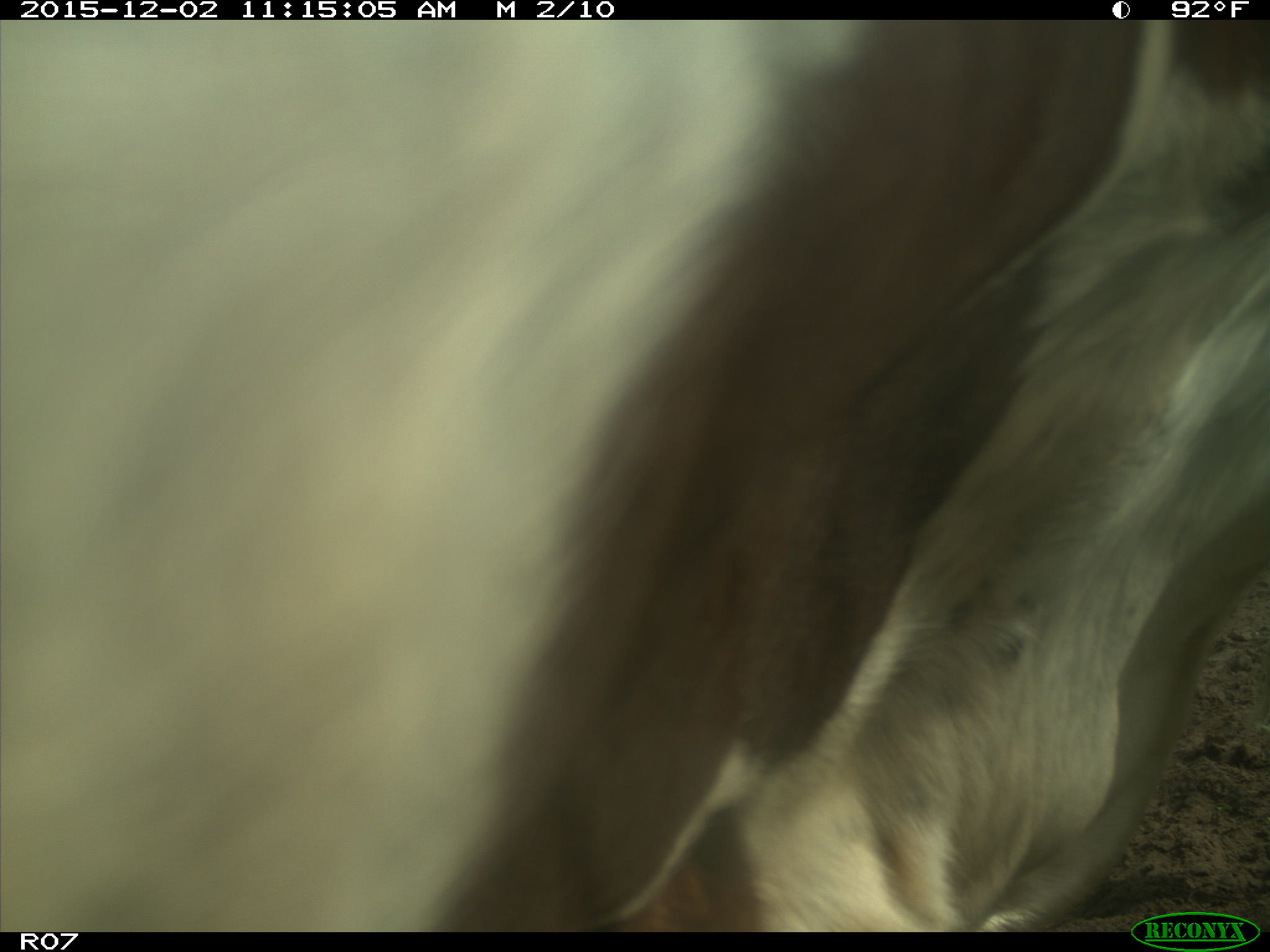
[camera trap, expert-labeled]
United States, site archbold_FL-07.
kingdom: Animalia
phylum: Chordata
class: Mammalia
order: Artiodactyla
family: Bovidae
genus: Bos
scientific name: Bos taurus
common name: domestic cow